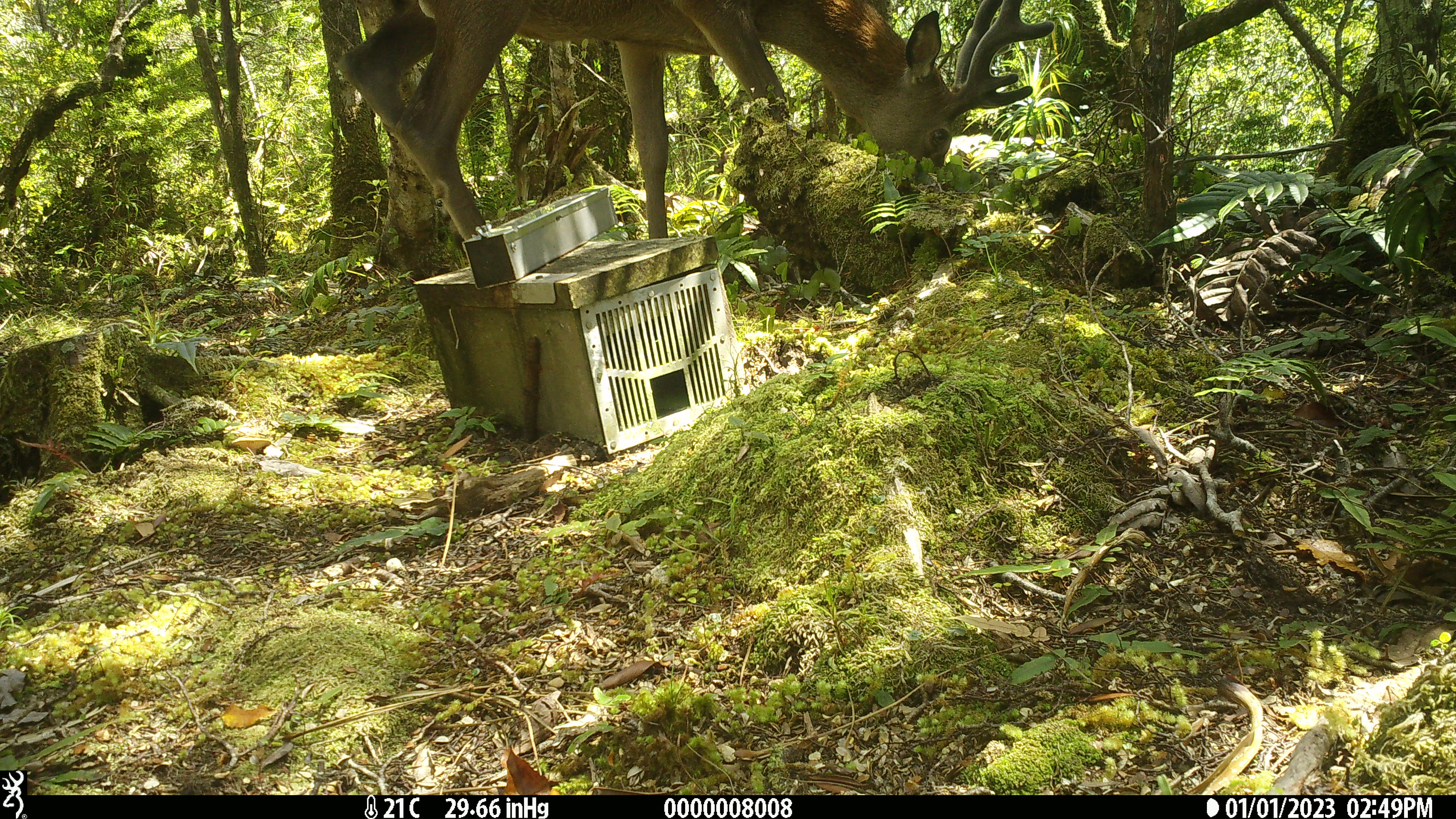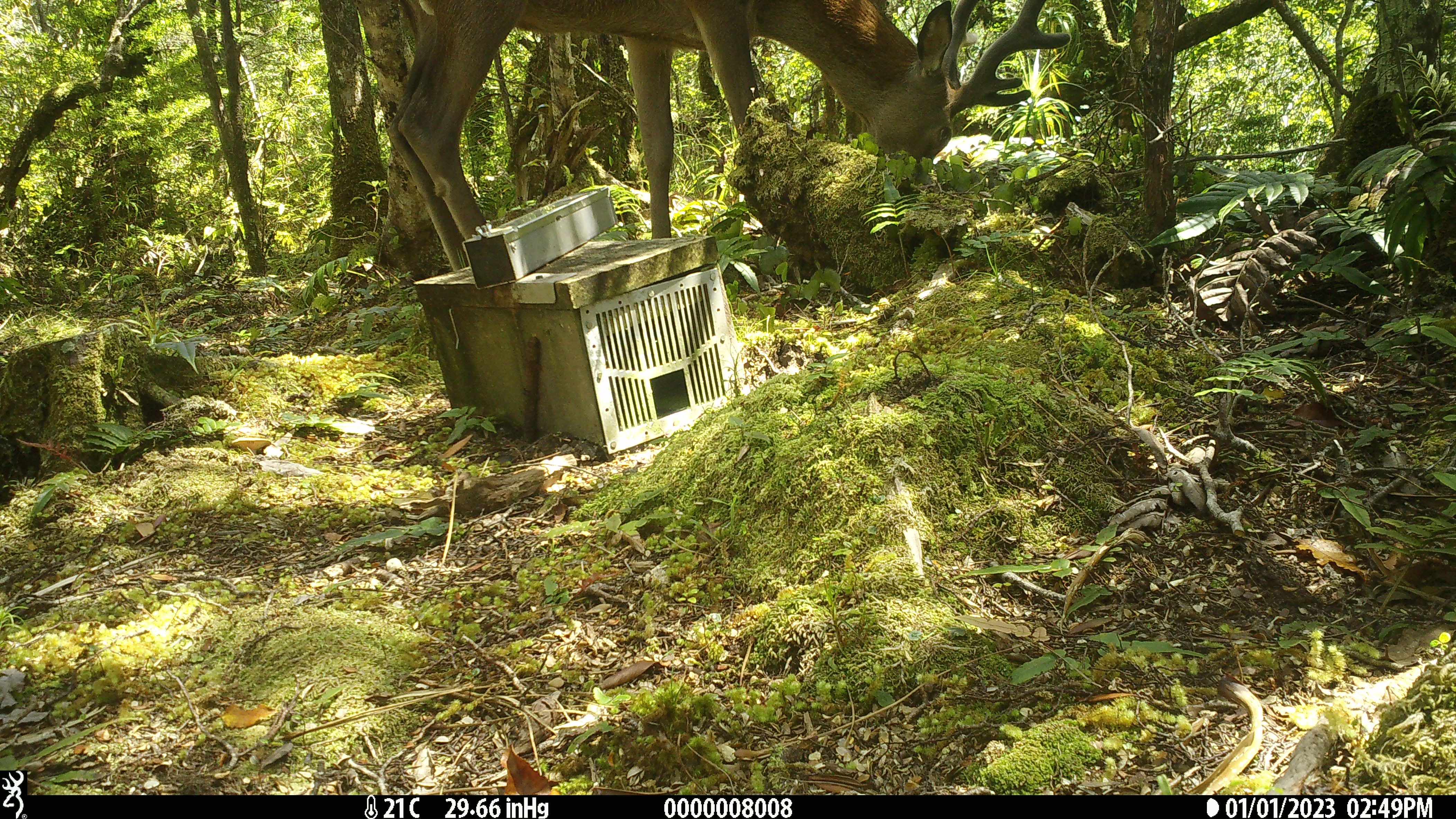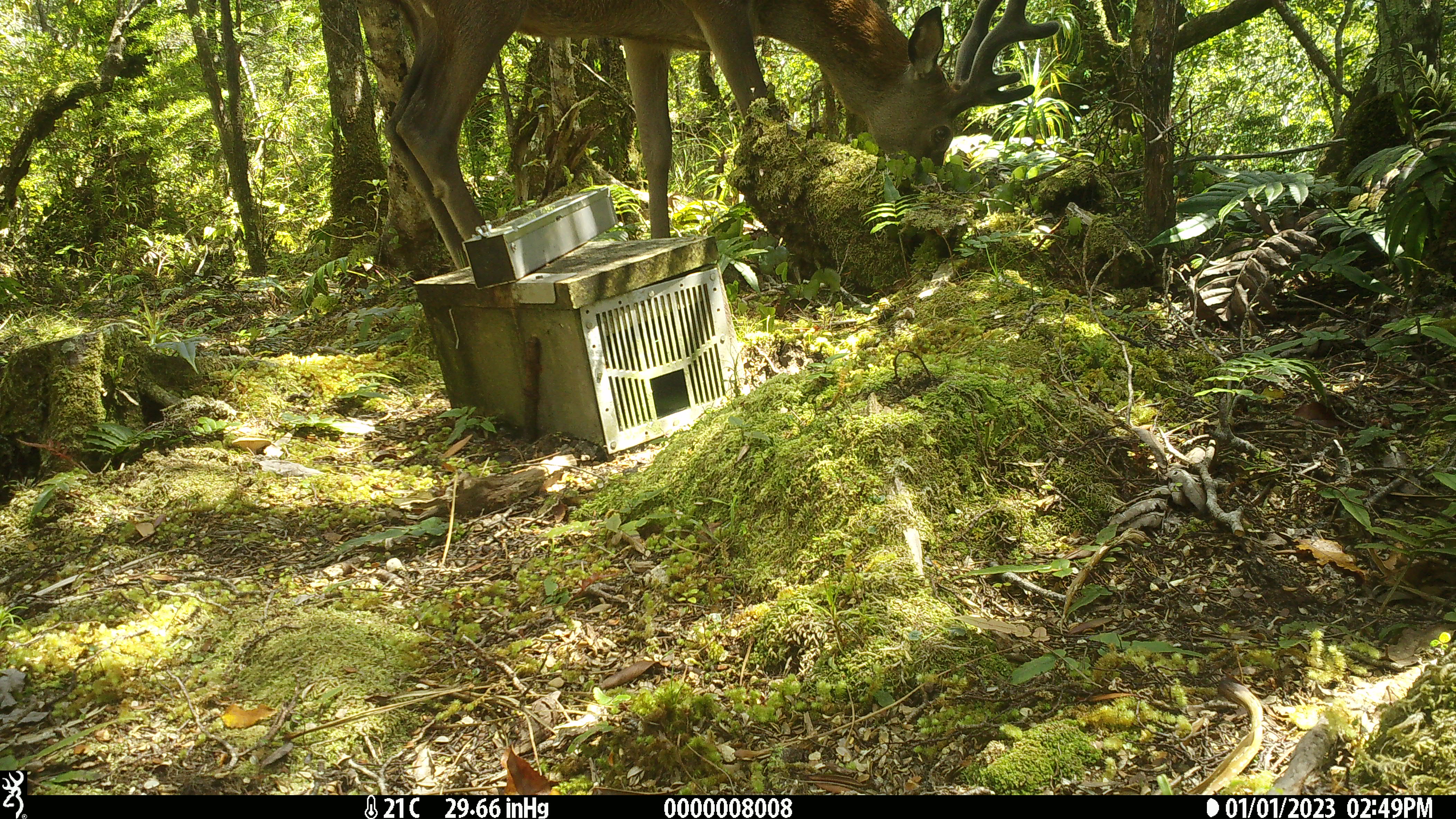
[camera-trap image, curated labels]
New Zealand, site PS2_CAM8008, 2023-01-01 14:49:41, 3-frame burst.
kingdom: Animalia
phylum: Chordata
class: Mammalia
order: Artiodactyla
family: Cervidae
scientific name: Cervidae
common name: deer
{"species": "deer (Cervidae)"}